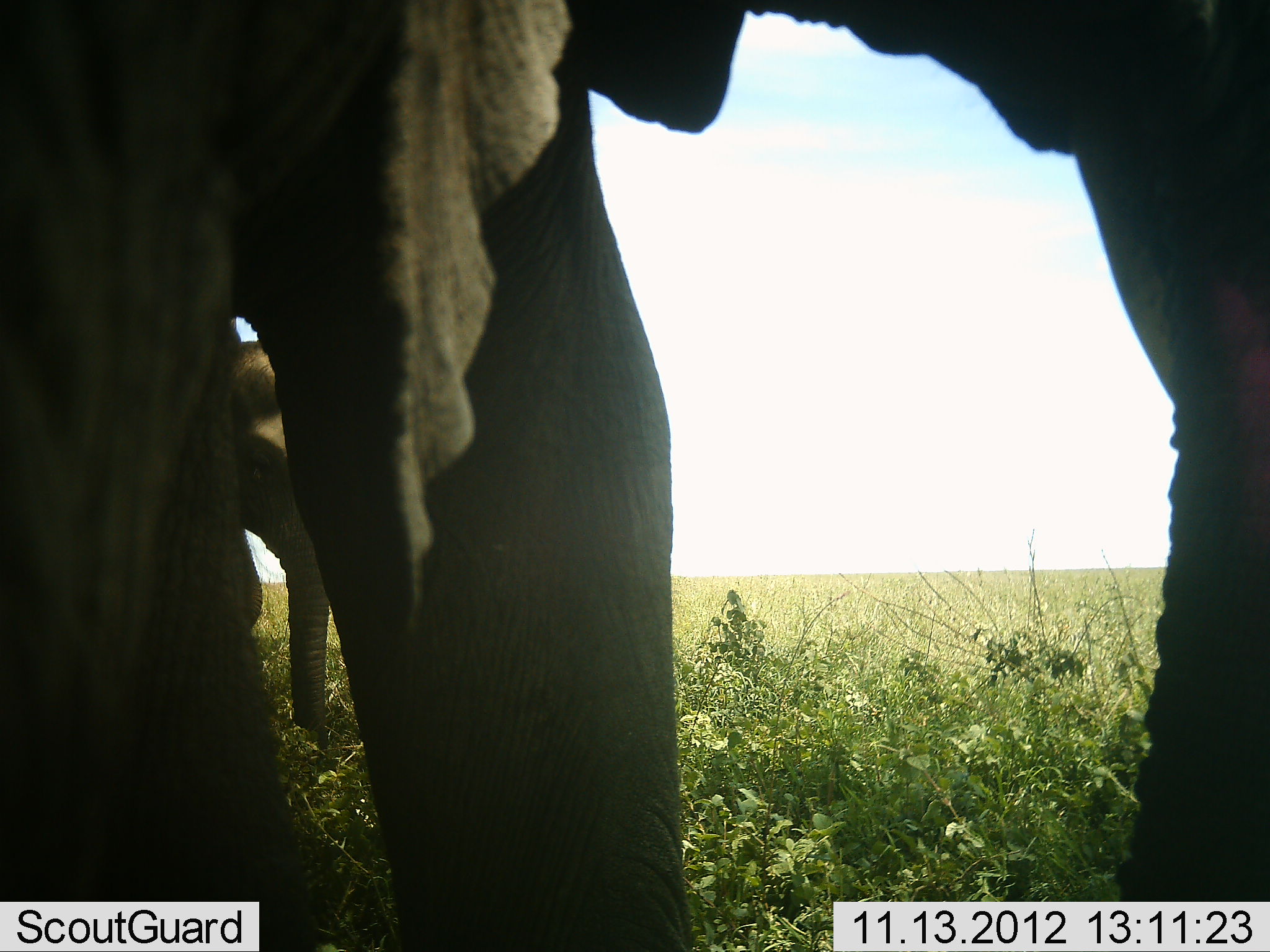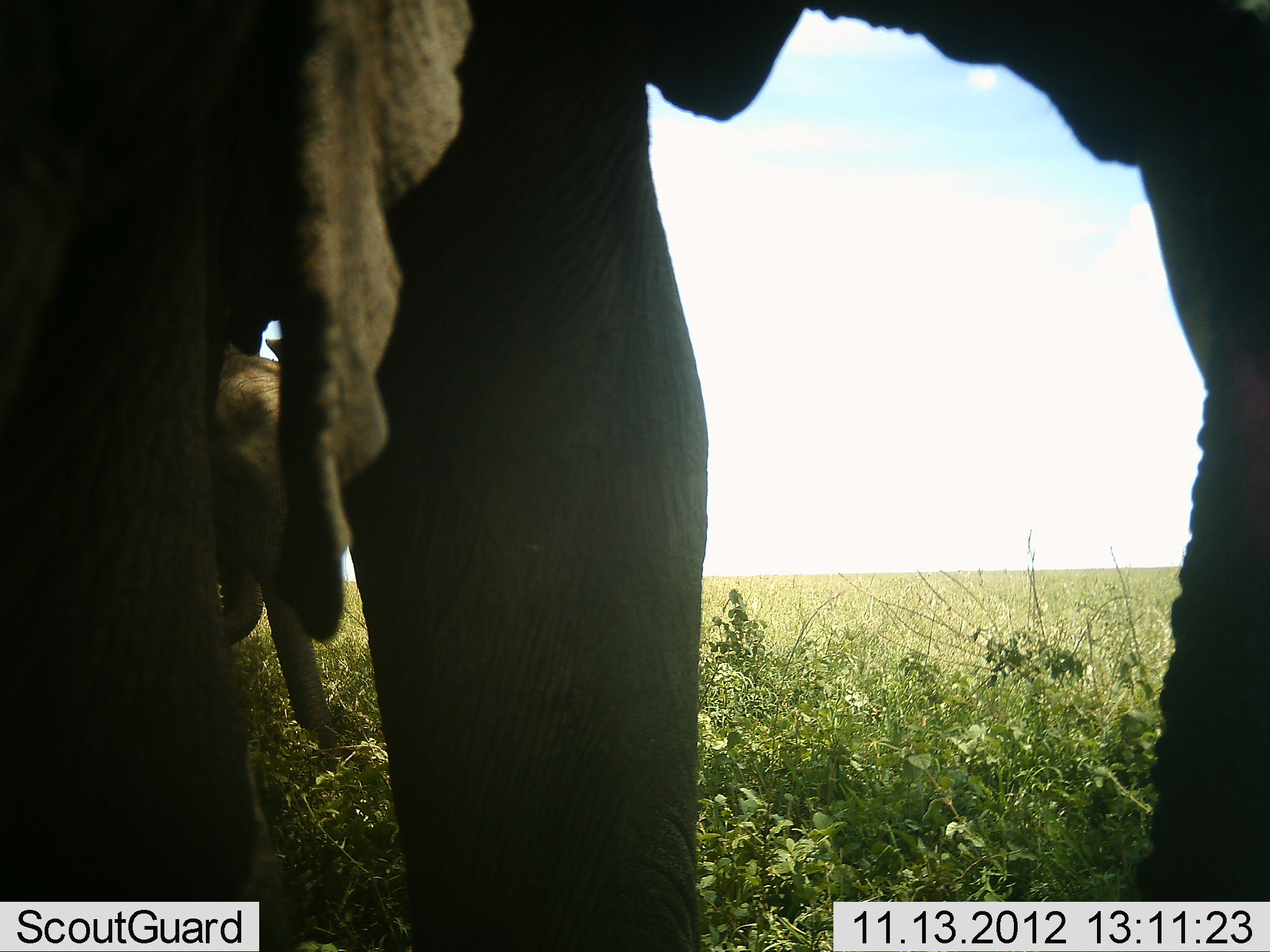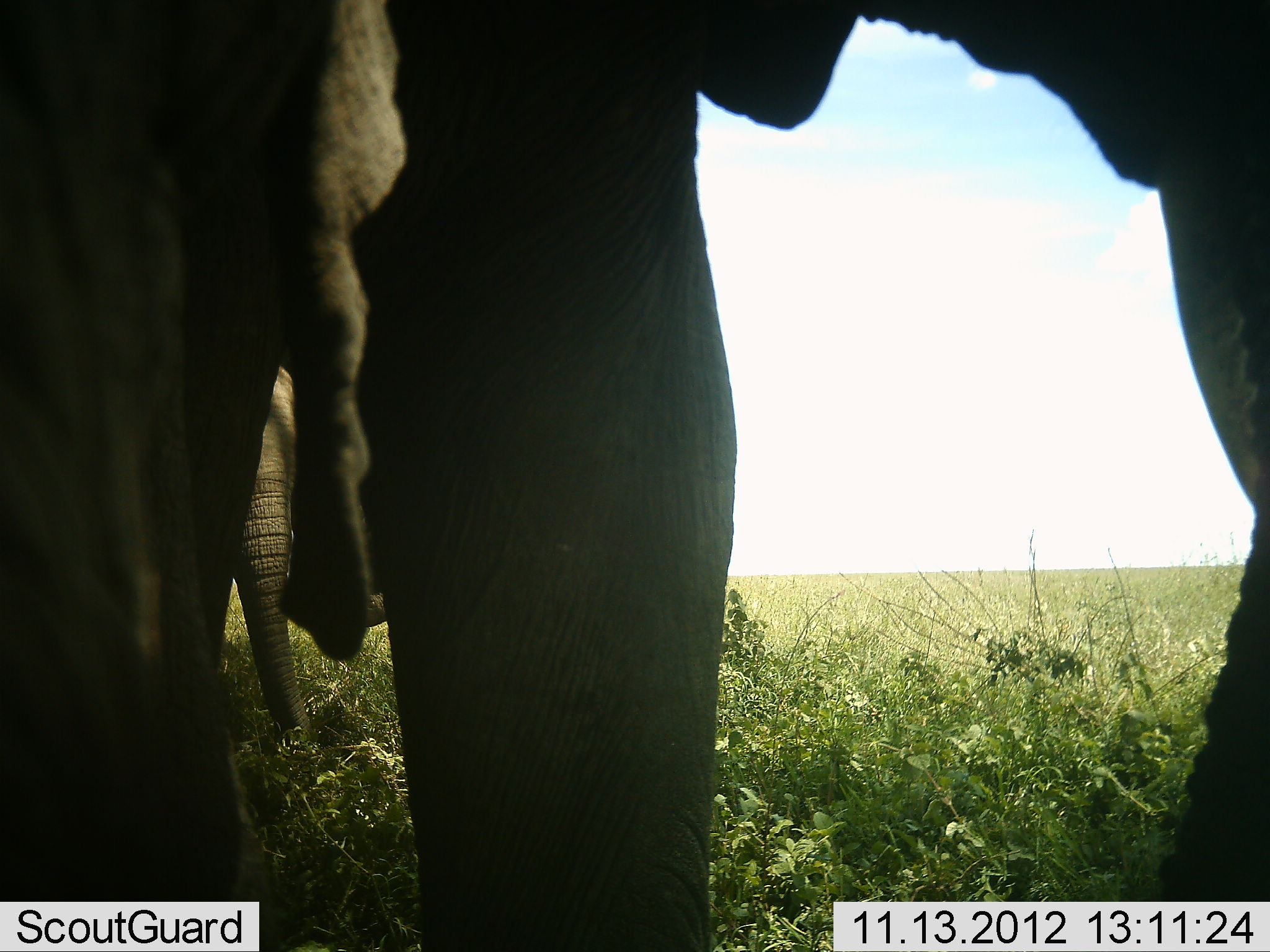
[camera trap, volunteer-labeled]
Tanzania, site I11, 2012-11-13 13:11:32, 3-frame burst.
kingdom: Animalia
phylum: Chordata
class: Mammalia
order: Proboscidea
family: Elephantidae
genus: Loxodonta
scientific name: Loxodonta africana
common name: african bush elephant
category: elephant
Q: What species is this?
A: Elephant (african bush elephant) (Loxodonta africana).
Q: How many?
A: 2.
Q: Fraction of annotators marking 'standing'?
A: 70%.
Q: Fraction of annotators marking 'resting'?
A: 10%.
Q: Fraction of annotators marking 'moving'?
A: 0%.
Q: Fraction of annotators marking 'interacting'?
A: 0%.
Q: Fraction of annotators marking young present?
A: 40%.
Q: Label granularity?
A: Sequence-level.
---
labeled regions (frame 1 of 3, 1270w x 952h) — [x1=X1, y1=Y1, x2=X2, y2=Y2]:
animal: [x1=2, y1=1, x2=1270, y2=951]; [x1=211, y1=310, x2=347, y2=759]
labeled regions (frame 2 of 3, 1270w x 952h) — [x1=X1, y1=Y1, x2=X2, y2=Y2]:
animal: [x1=2, y1=0, x2=1269, y2=951]; [x1=214, y1=332, x2=360, y2=748]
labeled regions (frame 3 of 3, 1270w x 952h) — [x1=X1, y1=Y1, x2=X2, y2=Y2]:
animal: [x1=2, y1=0, x2=1269, y2=951]; [x1=227, y1=352, x2=404, y2=764]